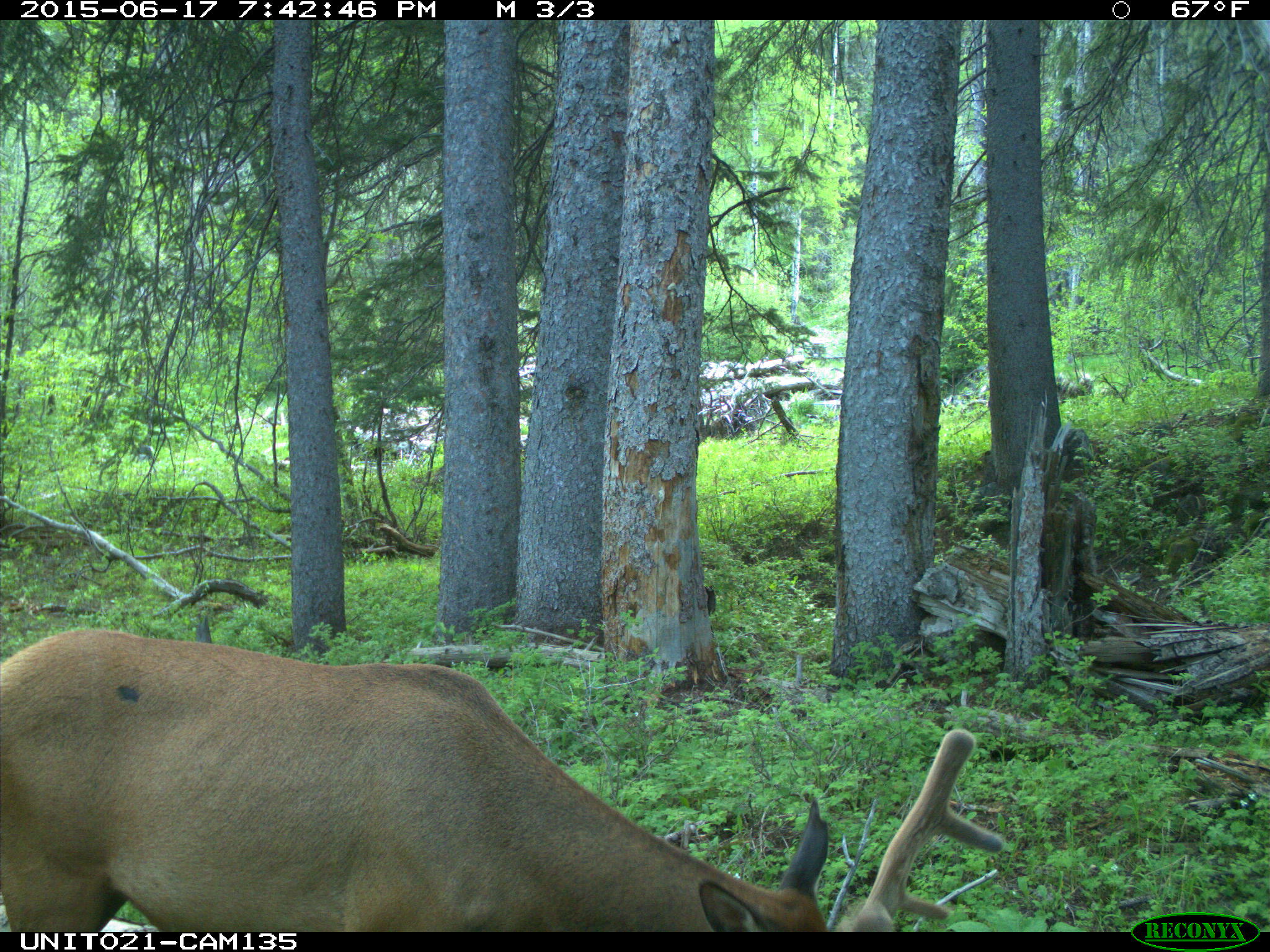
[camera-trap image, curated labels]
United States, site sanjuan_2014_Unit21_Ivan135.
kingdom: Animalia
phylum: Chordata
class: Mammalia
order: Artiodactyla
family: Cervidae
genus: Cervus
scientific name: Cervus elaphus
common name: red deer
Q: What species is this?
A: Cervus elaphus (red deer).